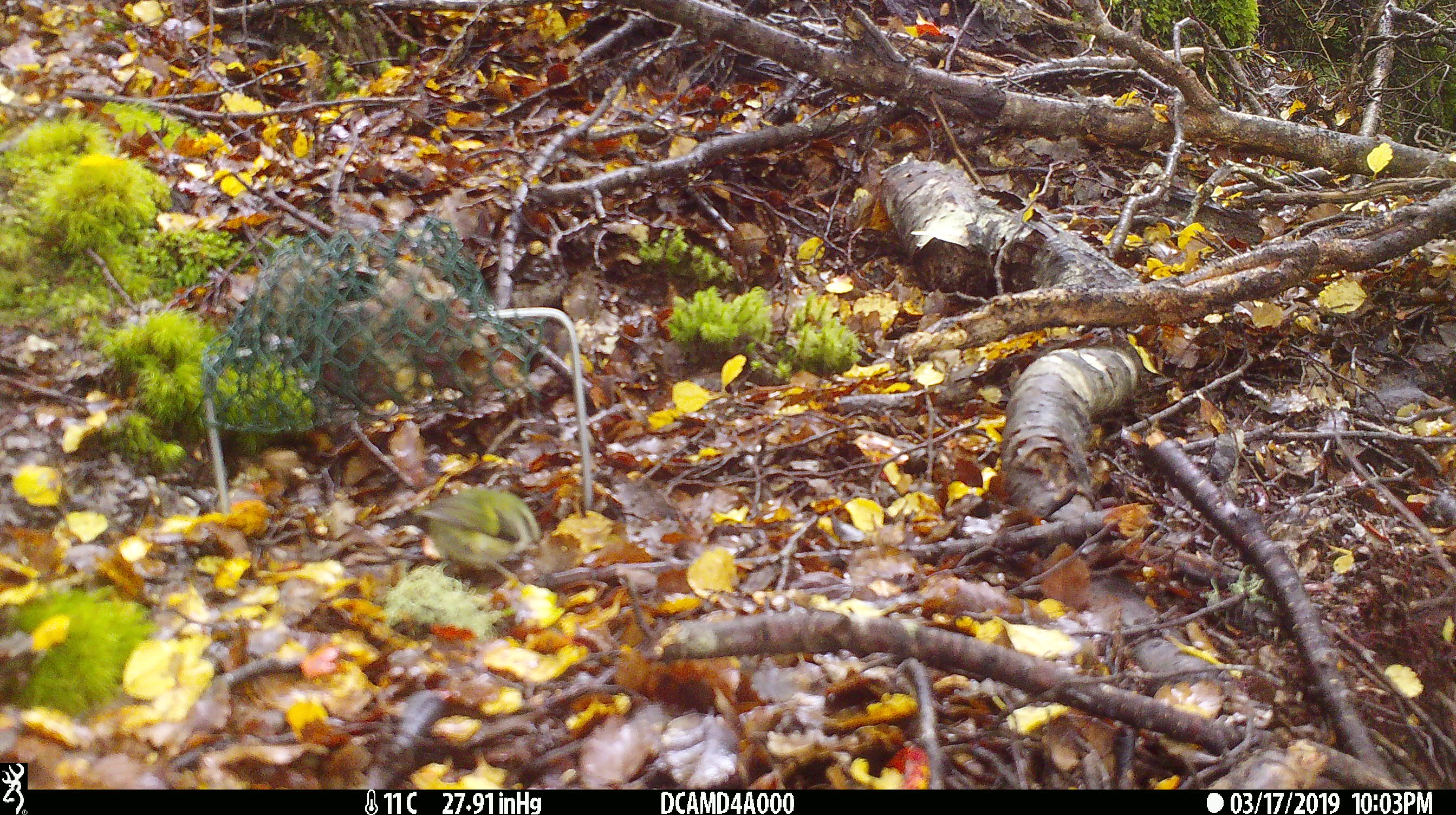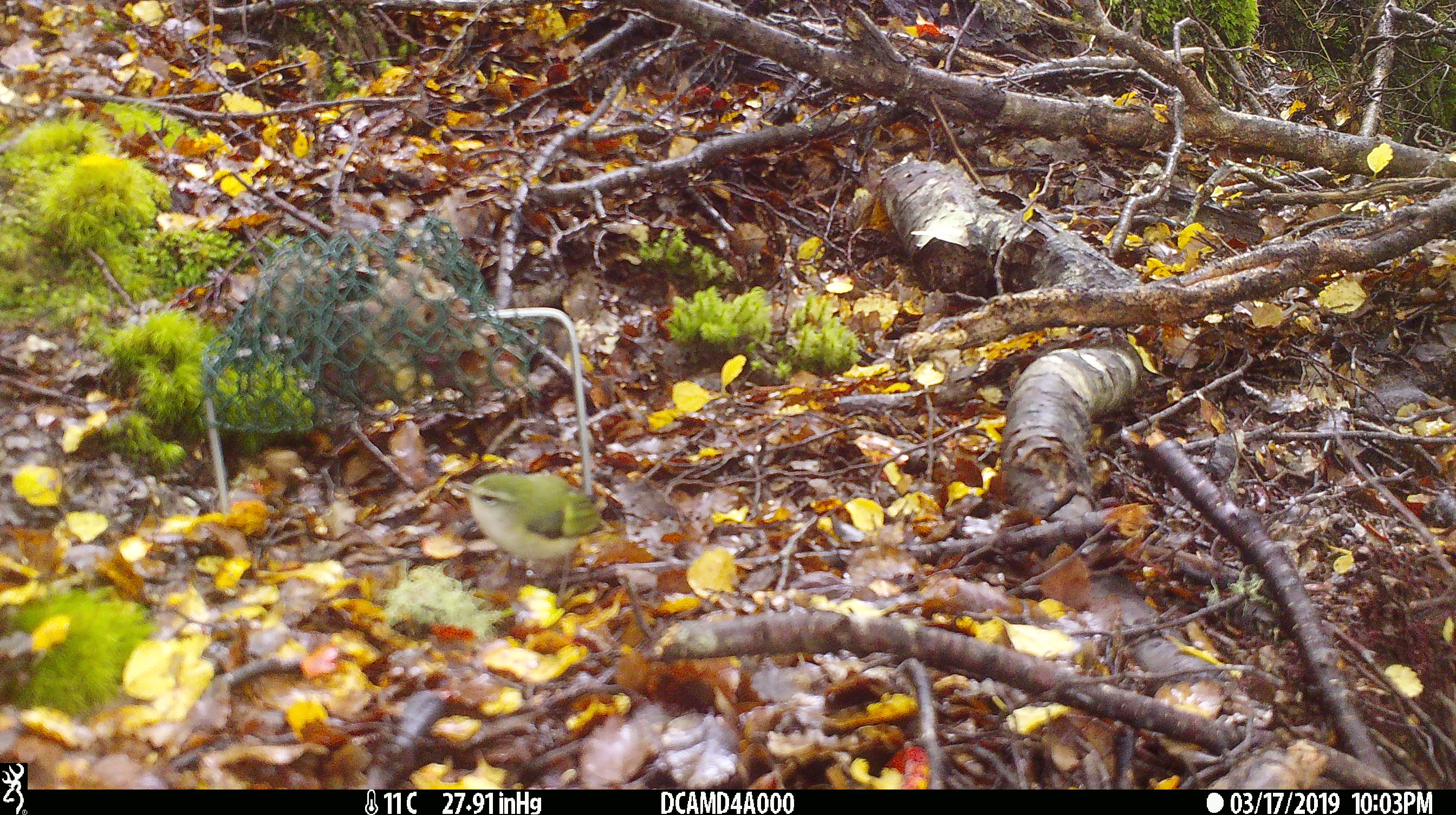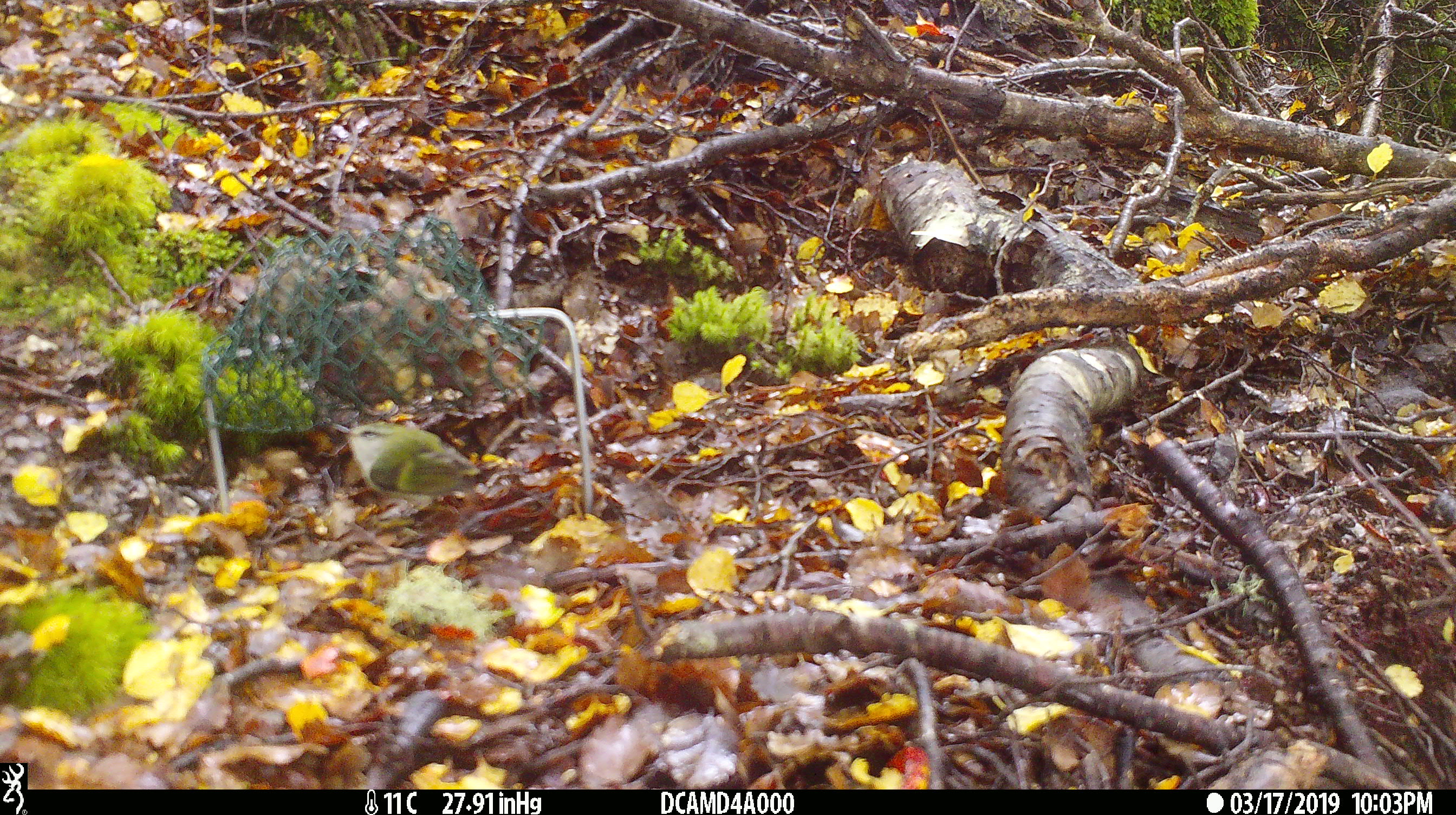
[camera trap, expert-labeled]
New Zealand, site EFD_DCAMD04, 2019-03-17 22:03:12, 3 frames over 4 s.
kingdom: Animalia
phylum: Chordata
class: Aves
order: Passeriformes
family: Acanthisittidae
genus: Acanthisitta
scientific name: Acanthisitta chloris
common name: rifleman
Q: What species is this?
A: Rifleman (Acanthisitta chloris).